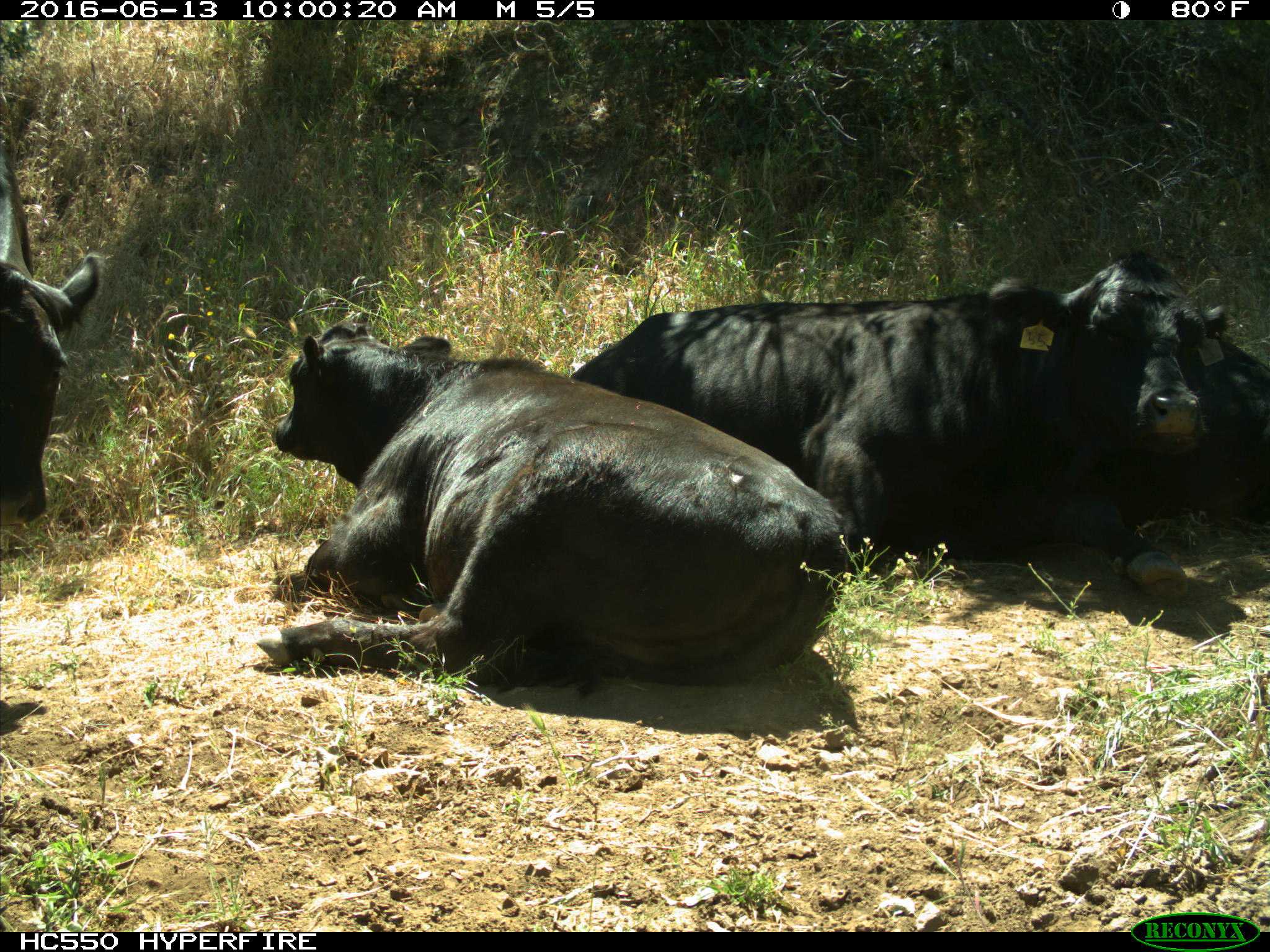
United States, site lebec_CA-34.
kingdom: Animalia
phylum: Chordata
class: Mammalia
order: Artiodactyla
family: Bovidae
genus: Bos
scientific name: Bos taurus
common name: domestic cow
Bos taurus (domestic cow).